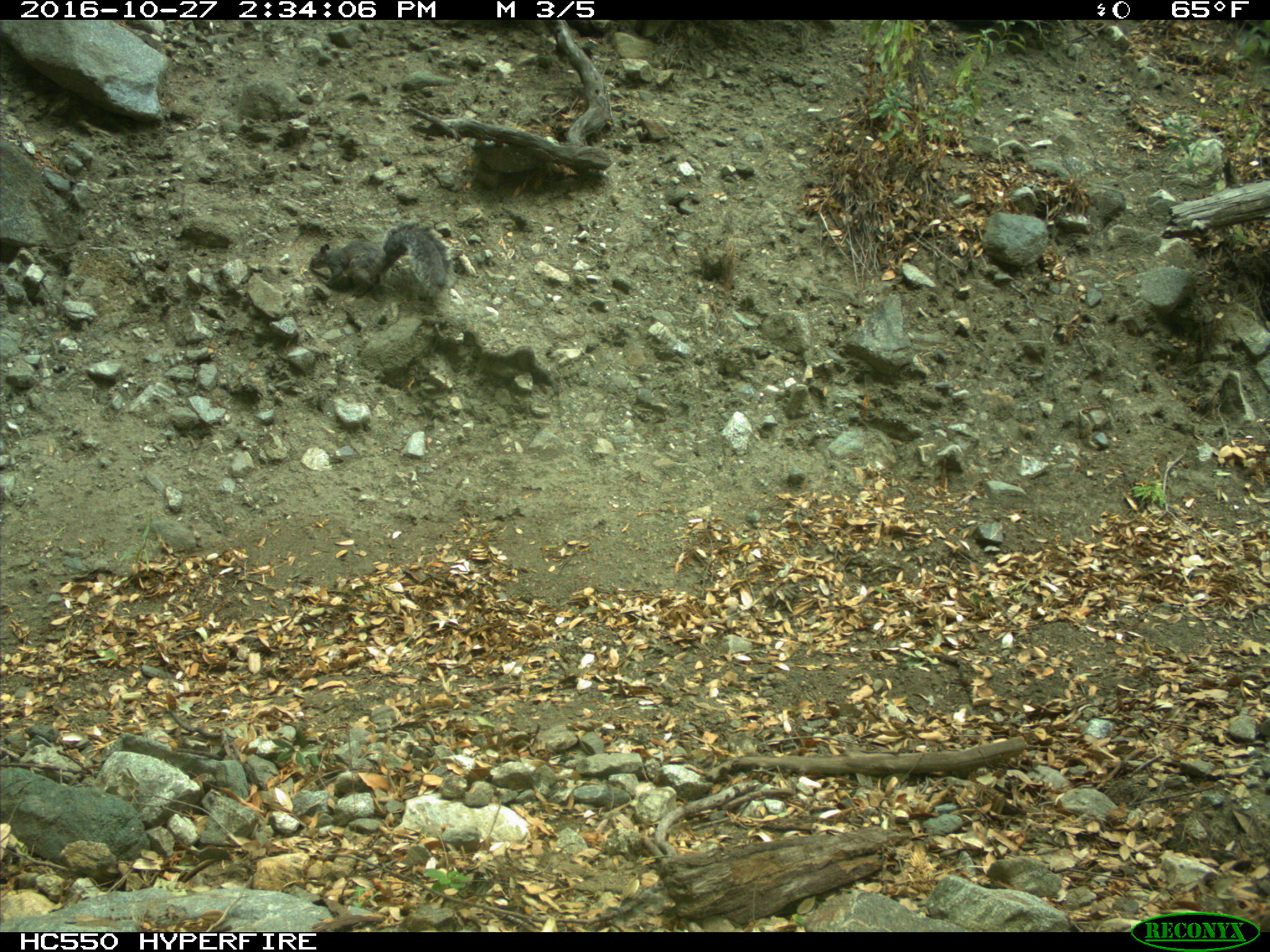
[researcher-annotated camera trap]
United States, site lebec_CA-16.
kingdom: Animalia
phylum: Chordata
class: Mammalia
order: Rodentia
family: Sciuridae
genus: Sciurus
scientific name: Sciurus carolinensis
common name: eastern gray squirrel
Sciurus carolinensis (eastern gray squirrel).